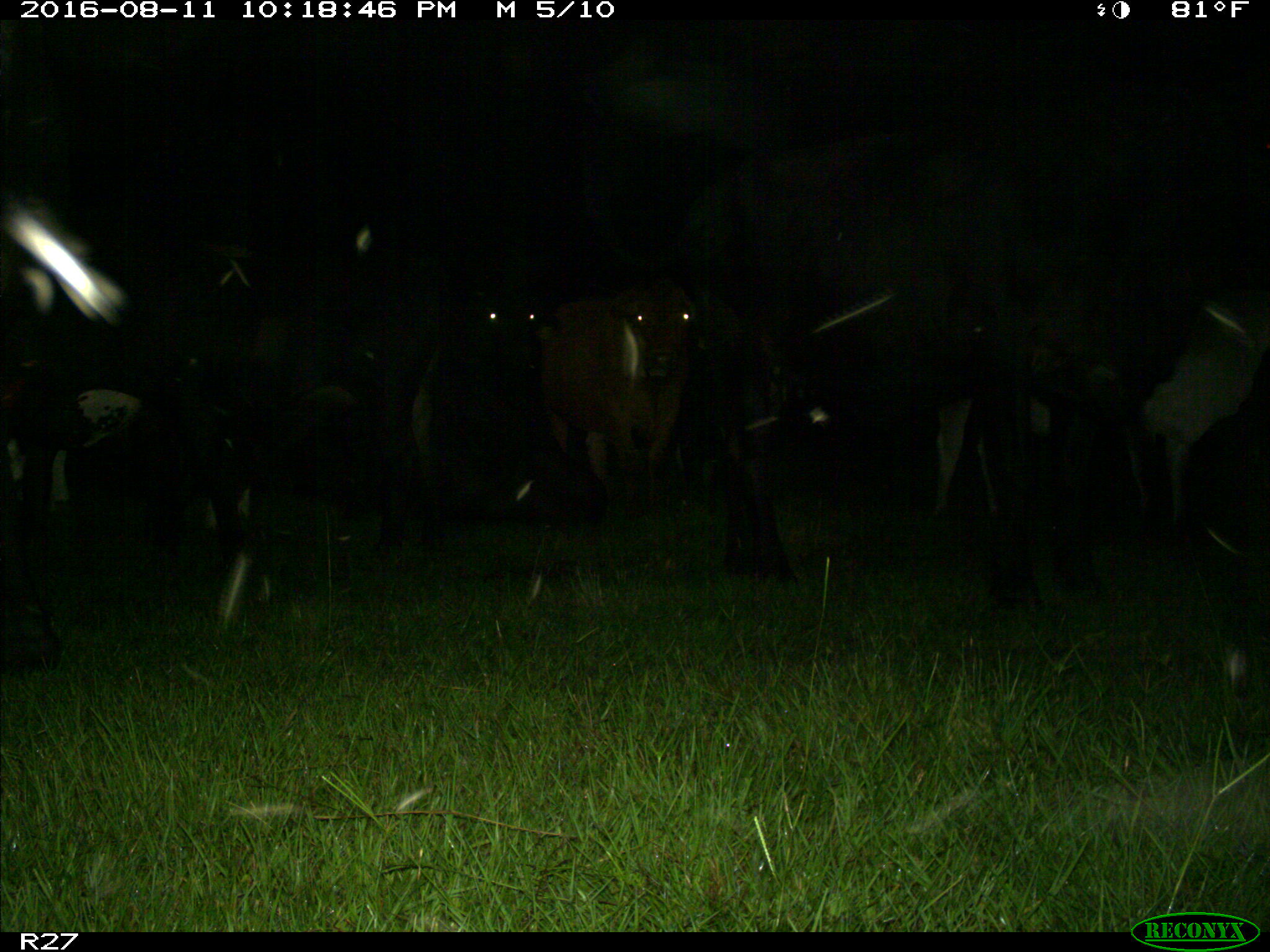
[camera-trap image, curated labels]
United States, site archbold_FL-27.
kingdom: Animalia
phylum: Chordata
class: Mammalia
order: Artiodactyla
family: Bovidae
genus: Bos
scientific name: Bos taurus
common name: domestic cow